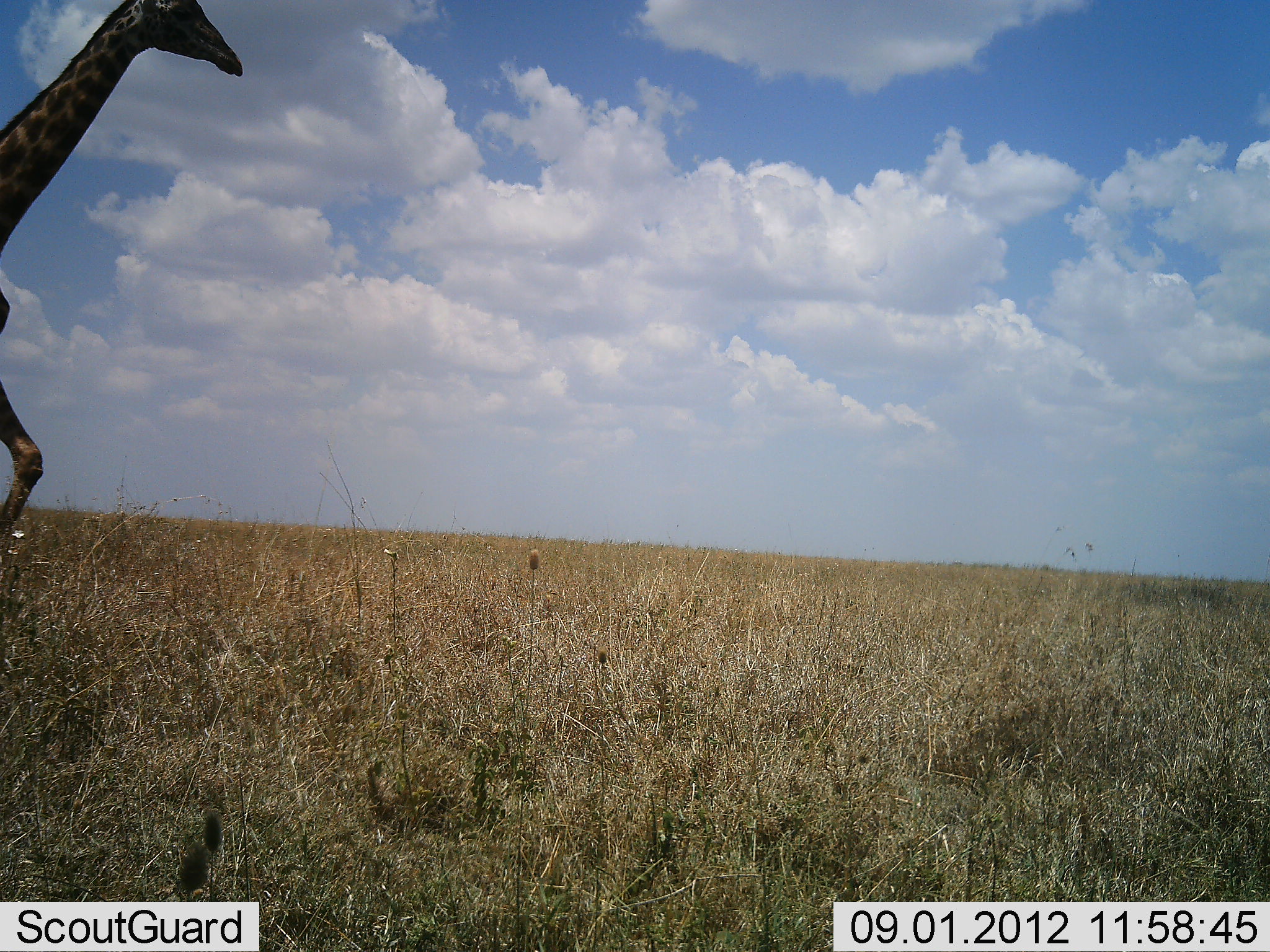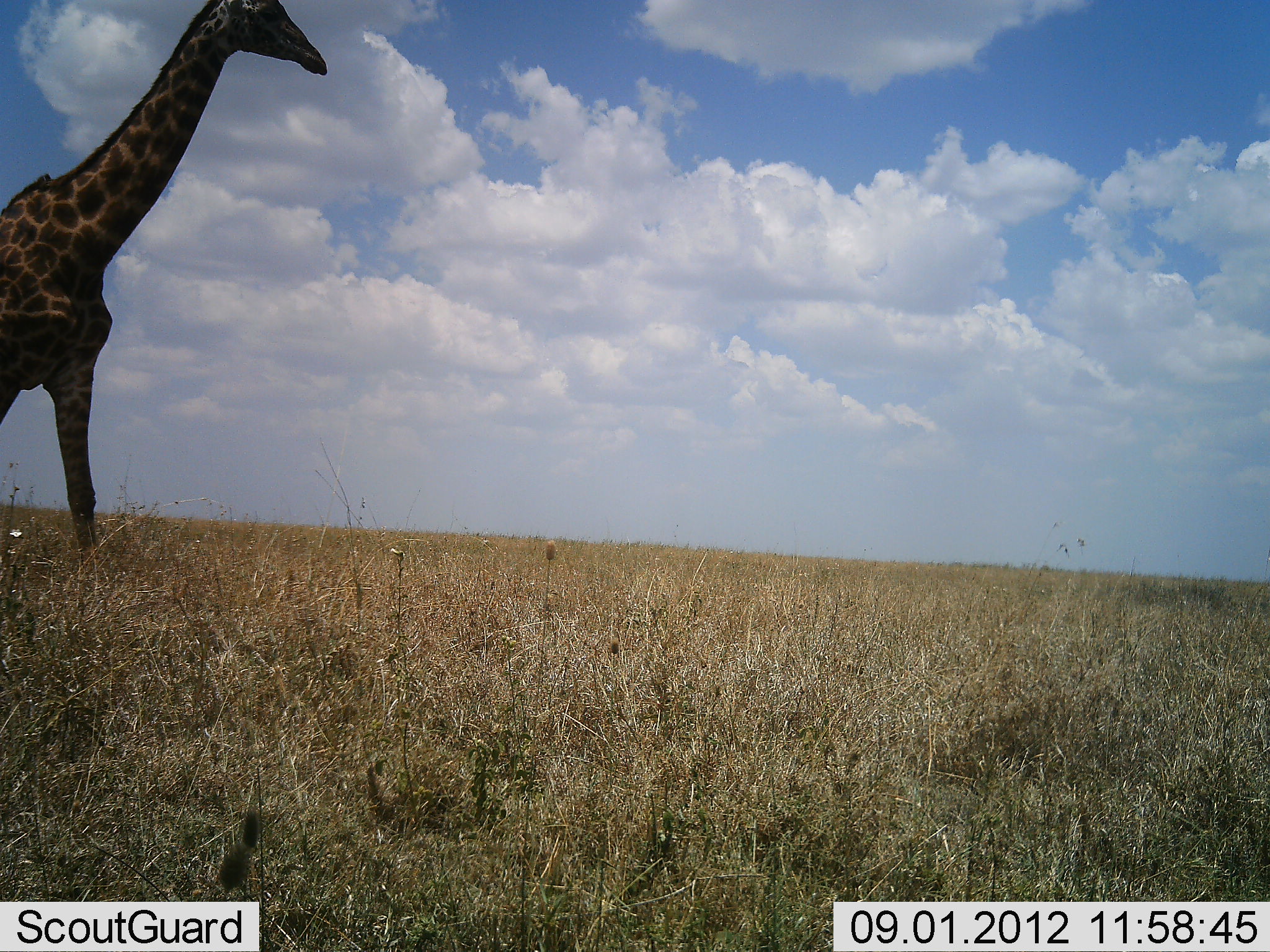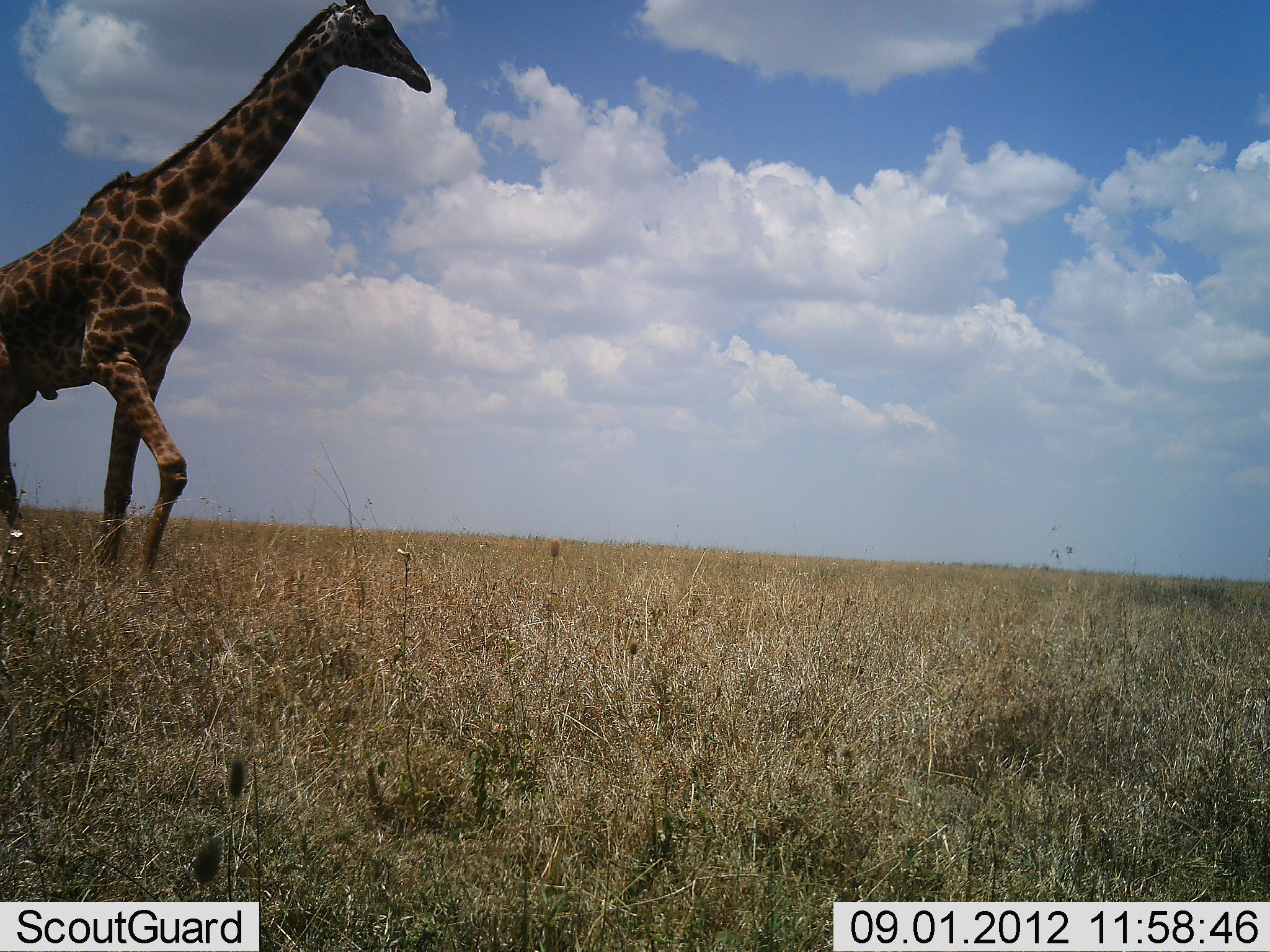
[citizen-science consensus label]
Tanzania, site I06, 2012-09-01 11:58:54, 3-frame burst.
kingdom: Animalia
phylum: Chordata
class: Mammalia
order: Artiodactyla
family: Giraffidae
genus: Giraffa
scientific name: Giraffa camelopardalis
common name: giraffe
Giraffe (Giraffa camelopardalis), count 1. Behavior (volunteer vote fractions): standing 10%, resting 0%, moving 90%, interacting 0%. Young present (vote fraction): 0%. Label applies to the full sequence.